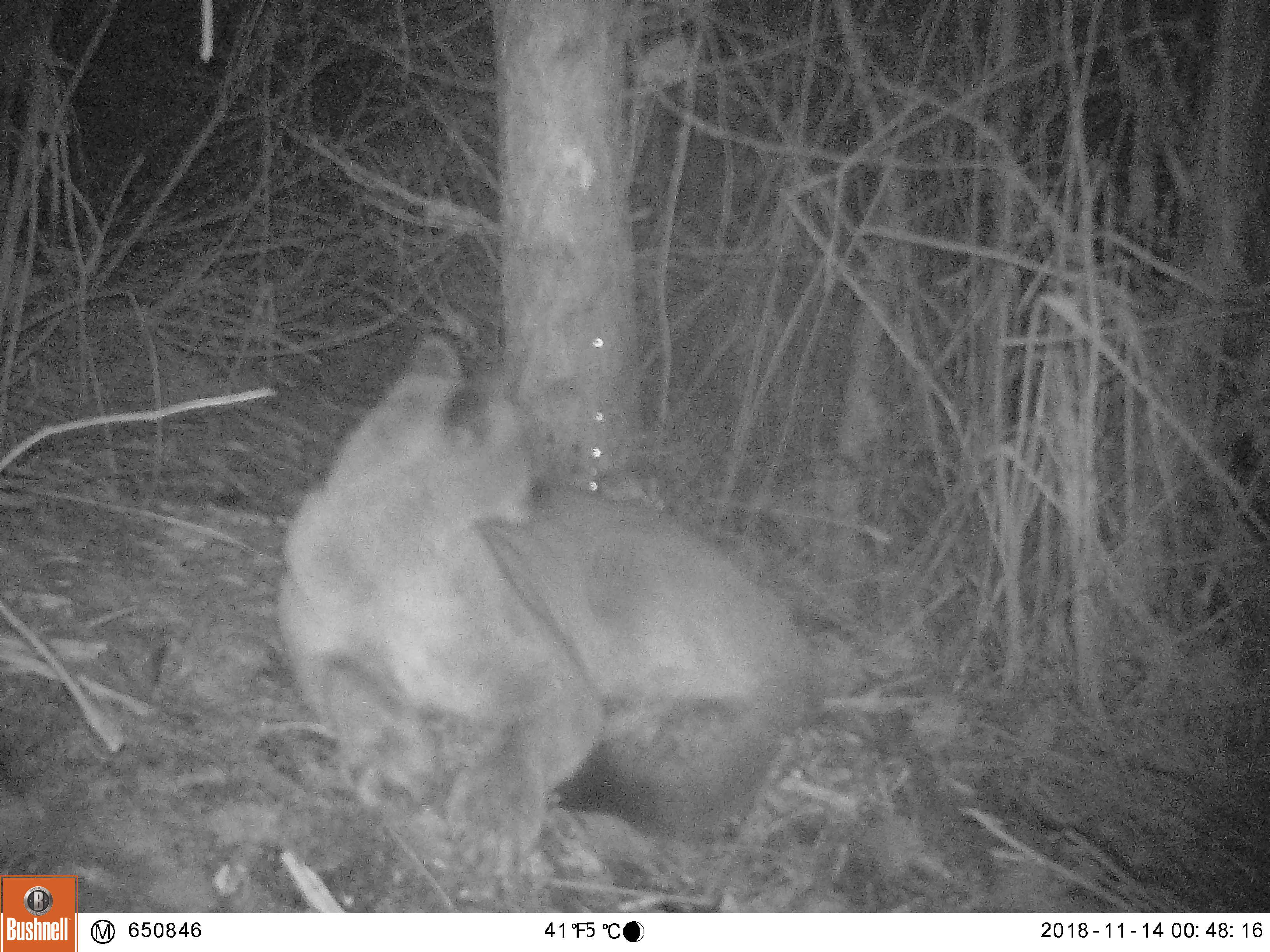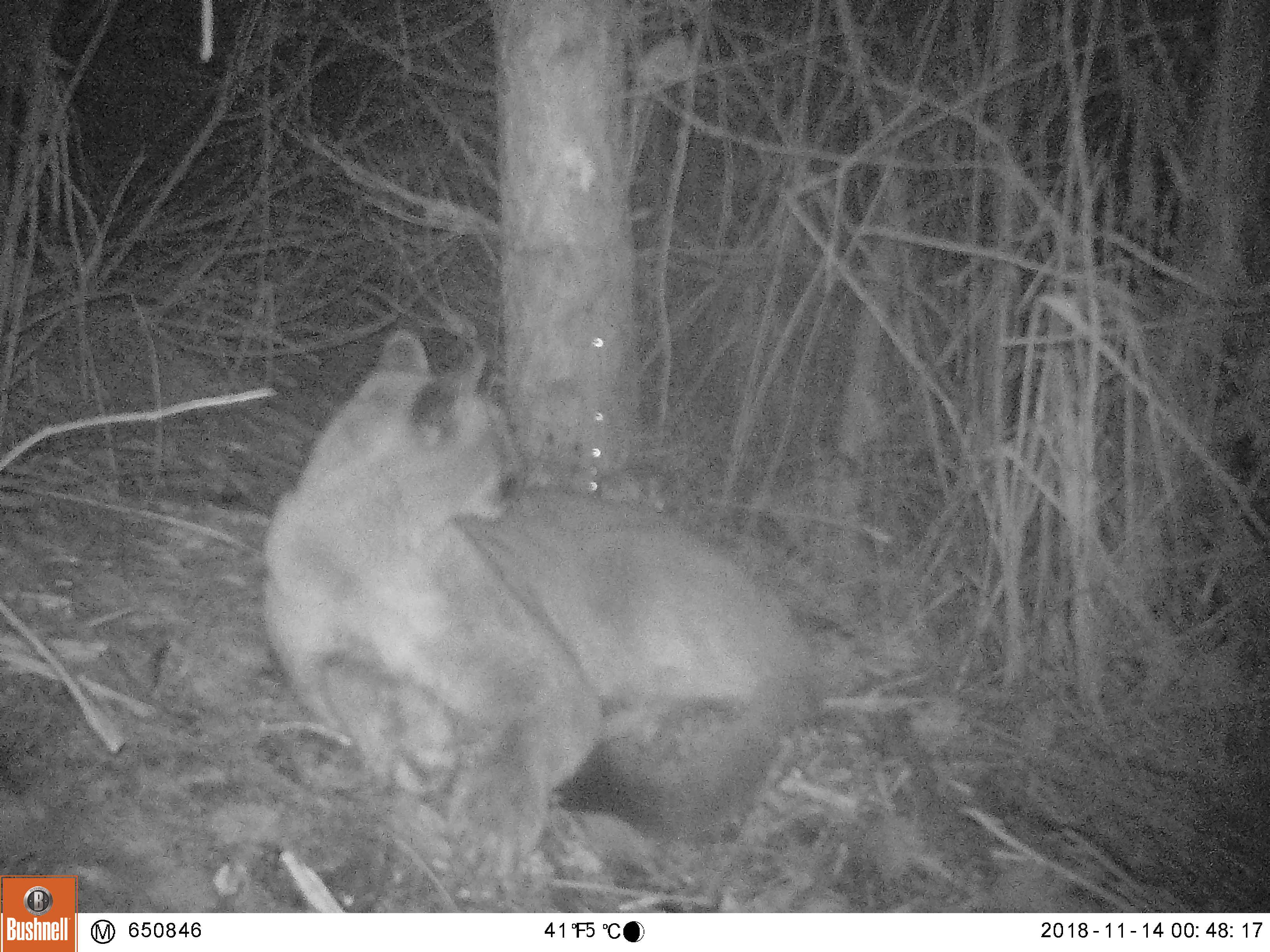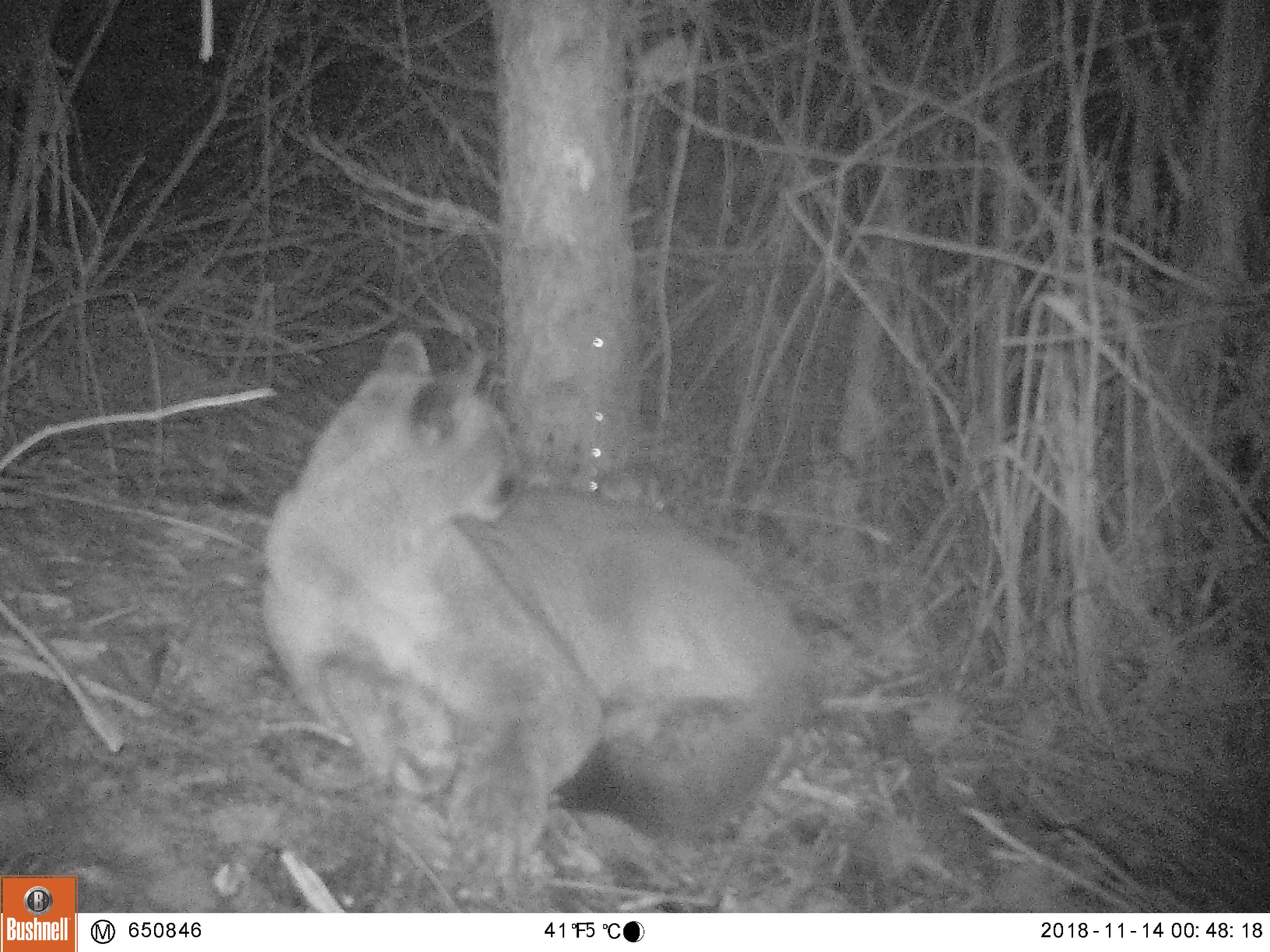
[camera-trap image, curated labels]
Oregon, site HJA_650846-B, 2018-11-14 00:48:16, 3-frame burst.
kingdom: Animalia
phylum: Chordata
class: Mammalia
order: Carnivora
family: Felidae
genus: Puma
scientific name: Puma concolor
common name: cougar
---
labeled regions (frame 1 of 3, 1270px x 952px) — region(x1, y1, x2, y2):
cougar: region(273, 328, 818, 860)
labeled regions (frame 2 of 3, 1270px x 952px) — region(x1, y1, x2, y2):
cougar: region(251, 322, 817, 855)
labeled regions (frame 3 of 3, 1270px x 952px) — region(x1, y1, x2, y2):
cougar: region(251, 322, 820, 849)